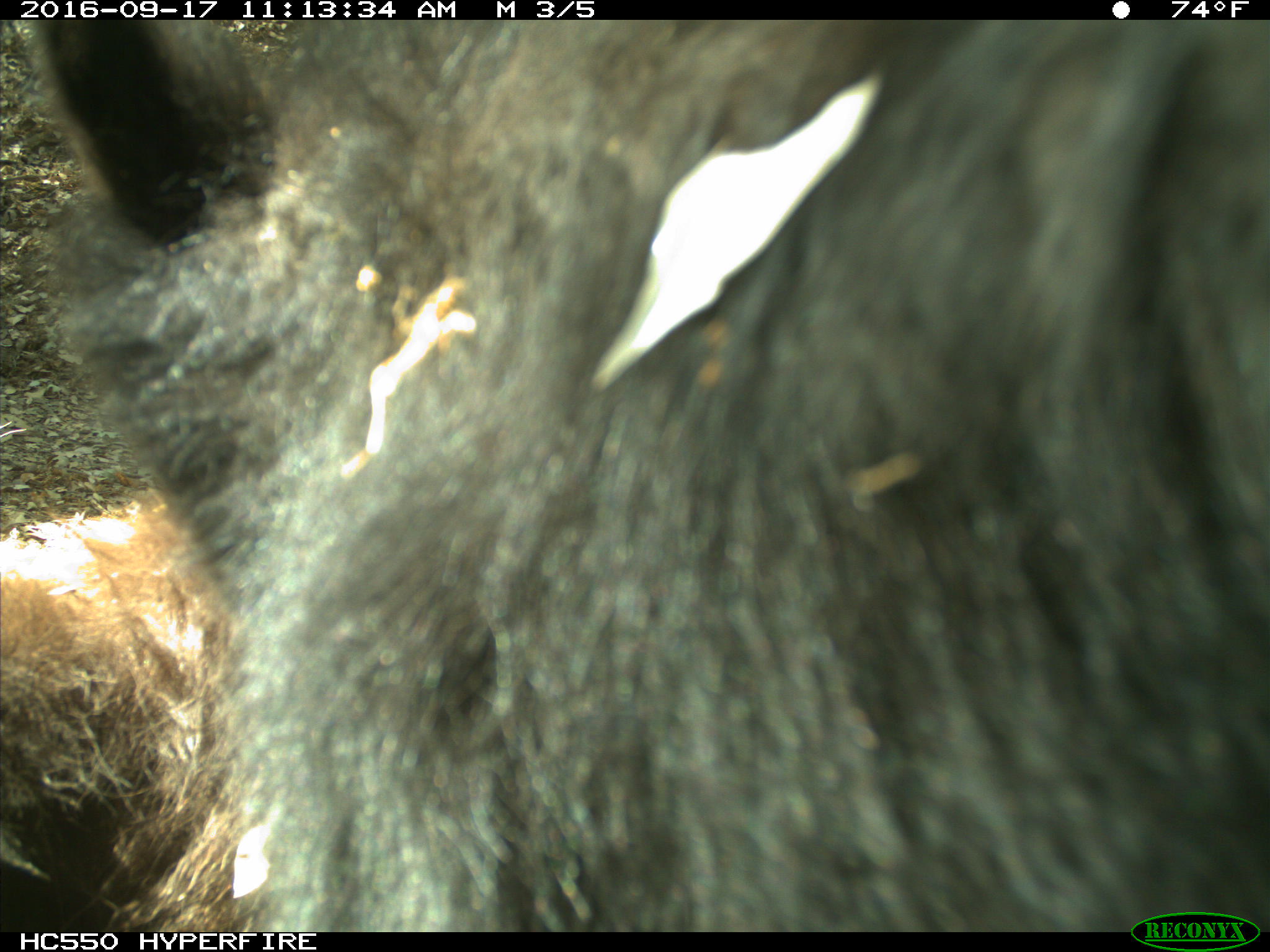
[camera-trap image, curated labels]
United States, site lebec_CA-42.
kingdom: Animalia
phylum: Chordata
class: Mammalia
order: Carnivora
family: Ursidae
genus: Ursus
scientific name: Ursus americanus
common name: american black bear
Ursus americanus (american black bear).